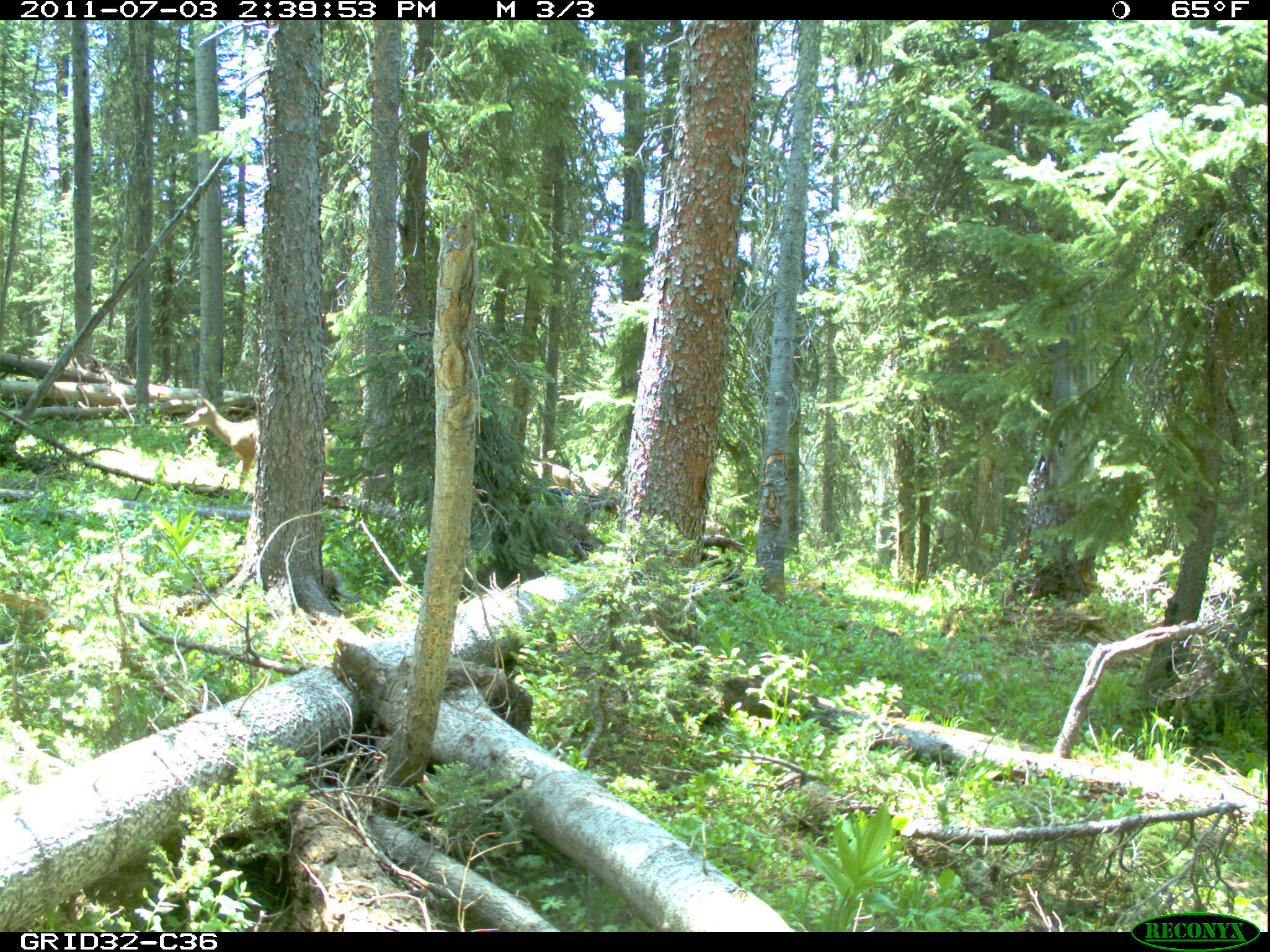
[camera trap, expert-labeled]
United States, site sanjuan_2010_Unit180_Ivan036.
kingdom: Animalia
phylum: Chordata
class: Mammalia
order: Artiodactyla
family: Cervidae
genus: Odocoileus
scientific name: Odocoileus hemionus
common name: mule deer